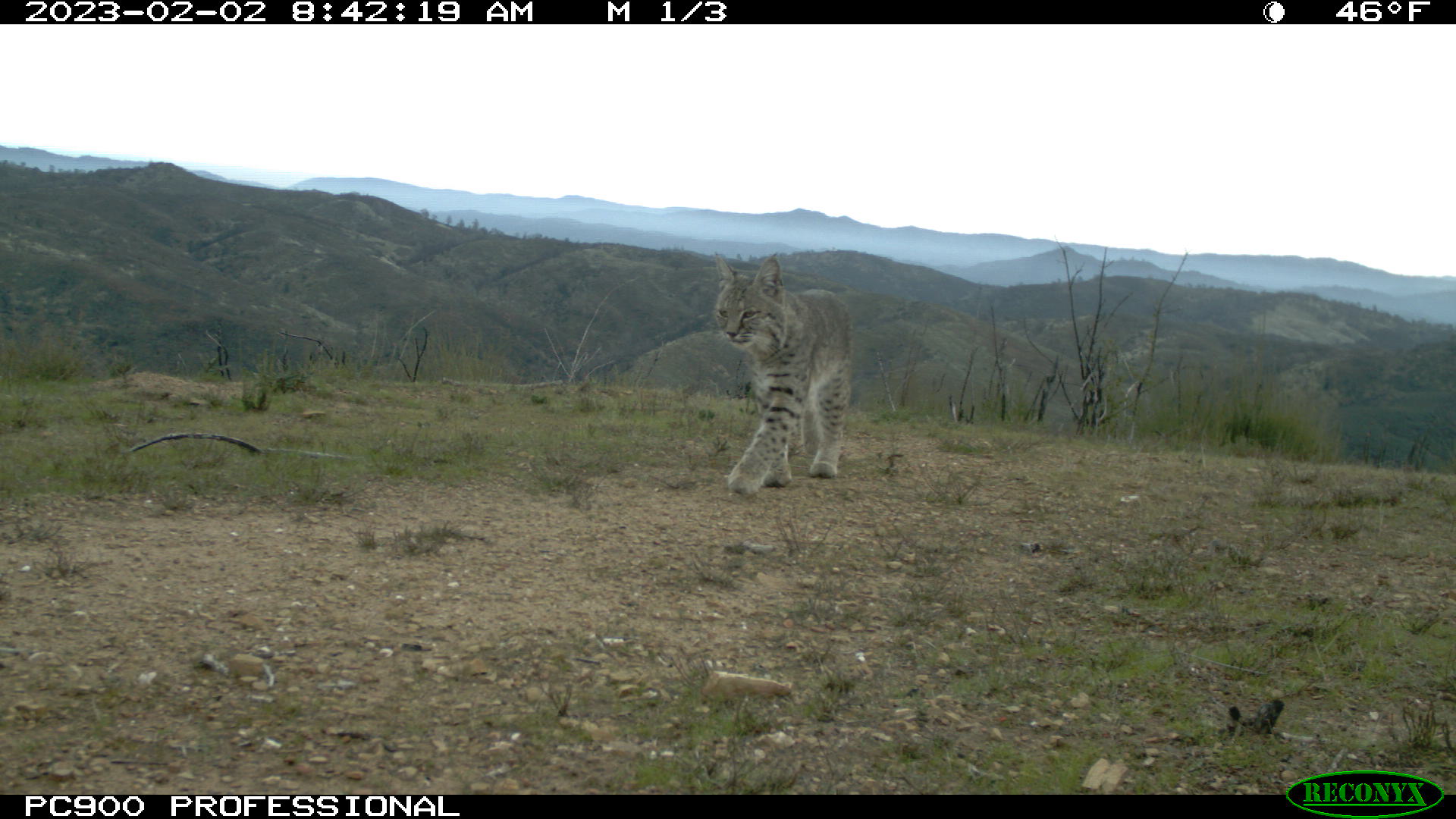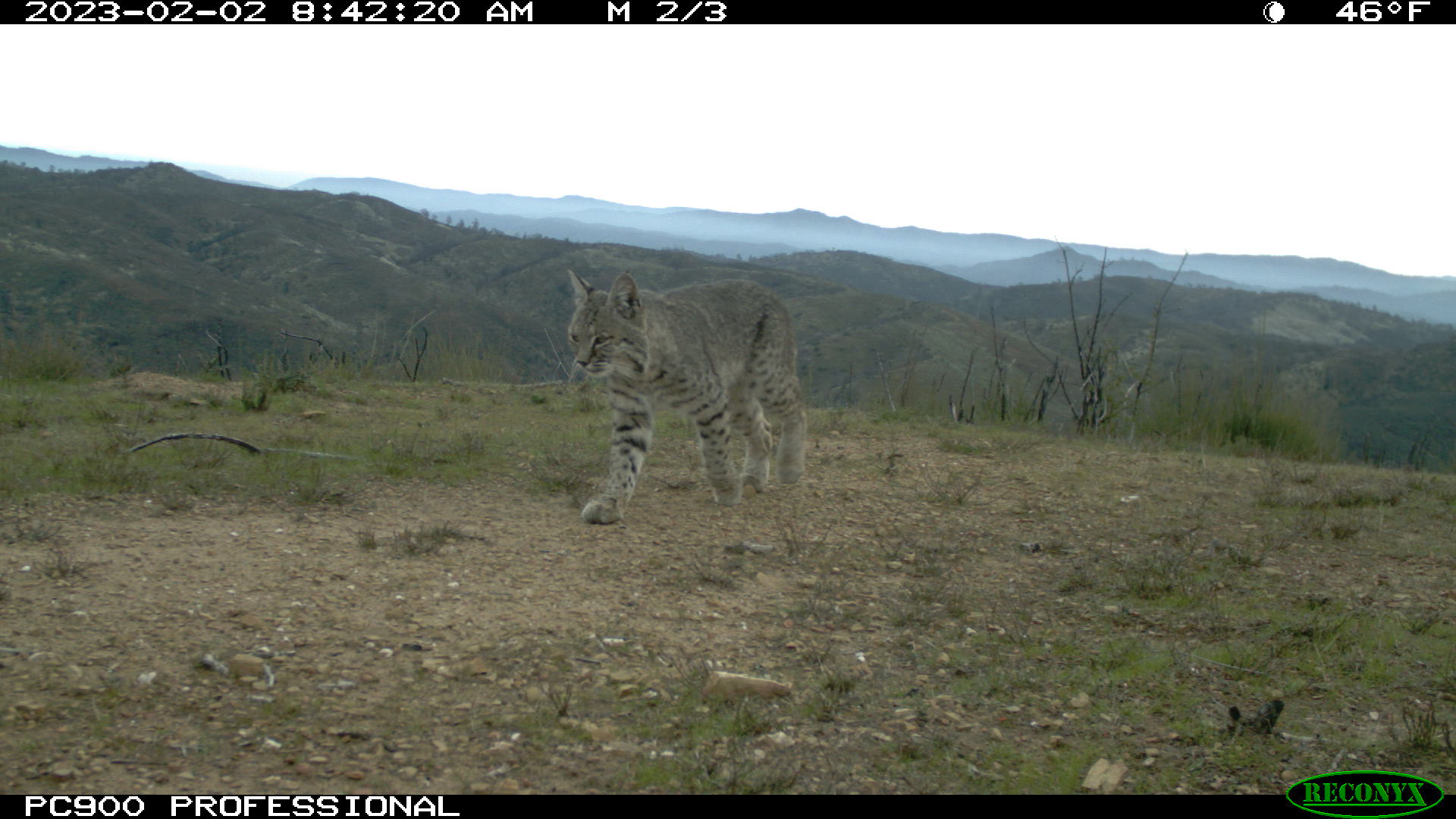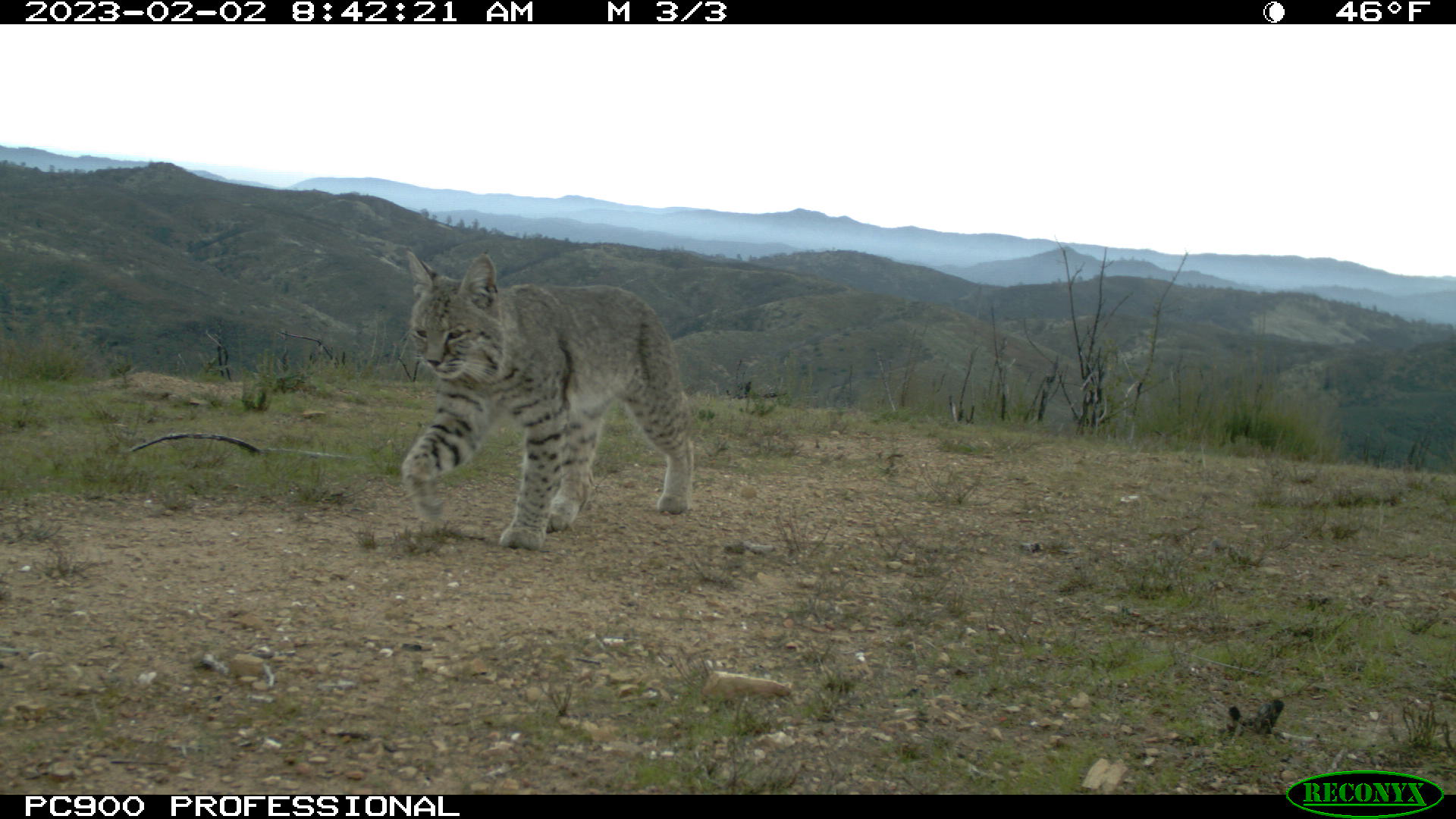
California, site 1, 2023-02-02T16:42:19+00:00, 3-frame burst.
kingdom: Animalia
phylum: Chordata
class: Mammalia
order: Carnivora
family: Felidae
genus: Lynx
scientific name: Lynx rufus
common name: bobcat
Bobcat (Lynx rufus).